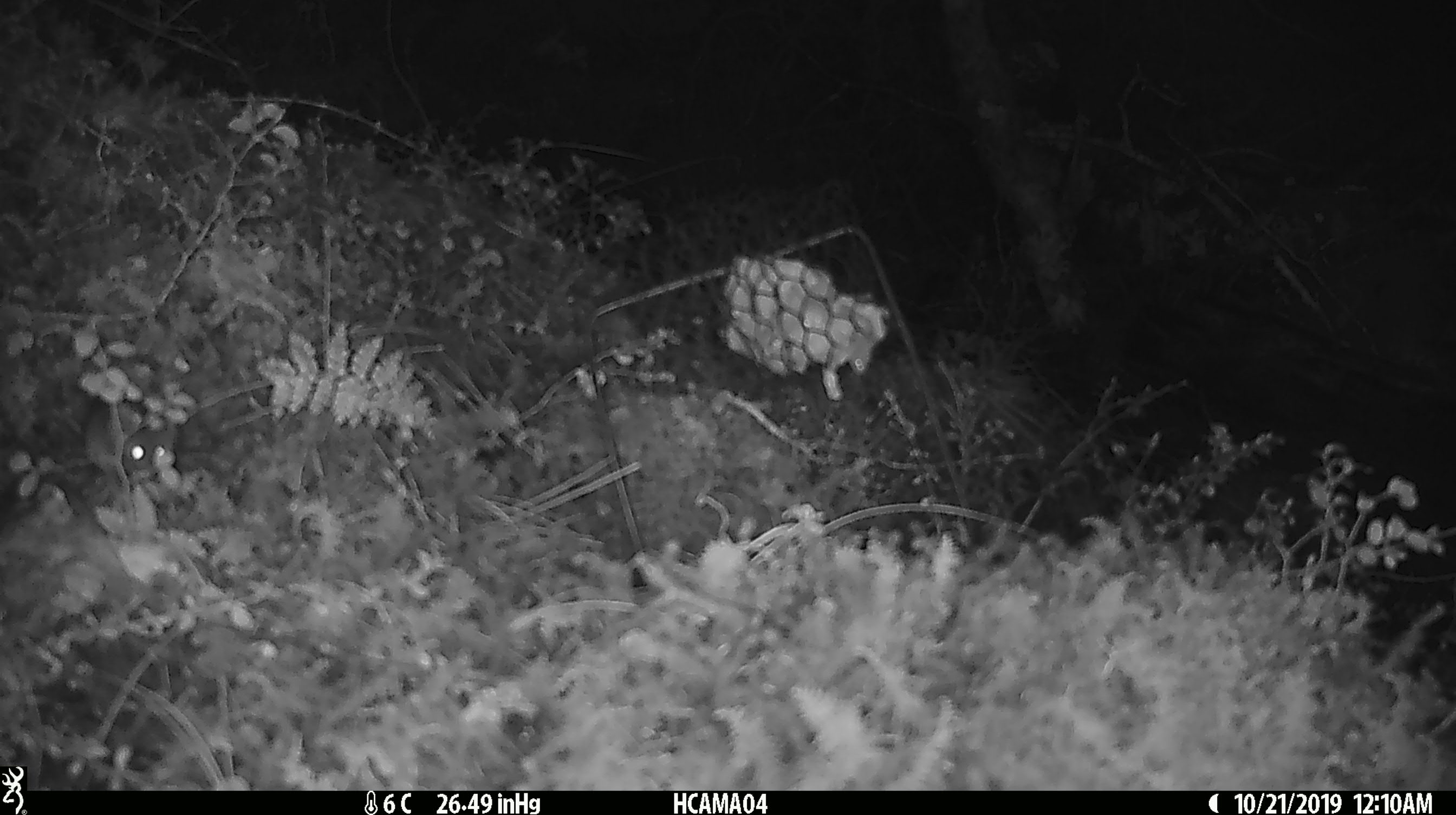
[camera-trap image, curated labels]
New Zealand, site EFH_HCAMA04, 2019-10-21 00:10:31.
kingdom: Animalia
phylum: Chordata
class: Mammalia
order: Rodentia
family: Muridae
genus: Mus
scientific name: Mus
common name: mouse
Mouse (Mus).